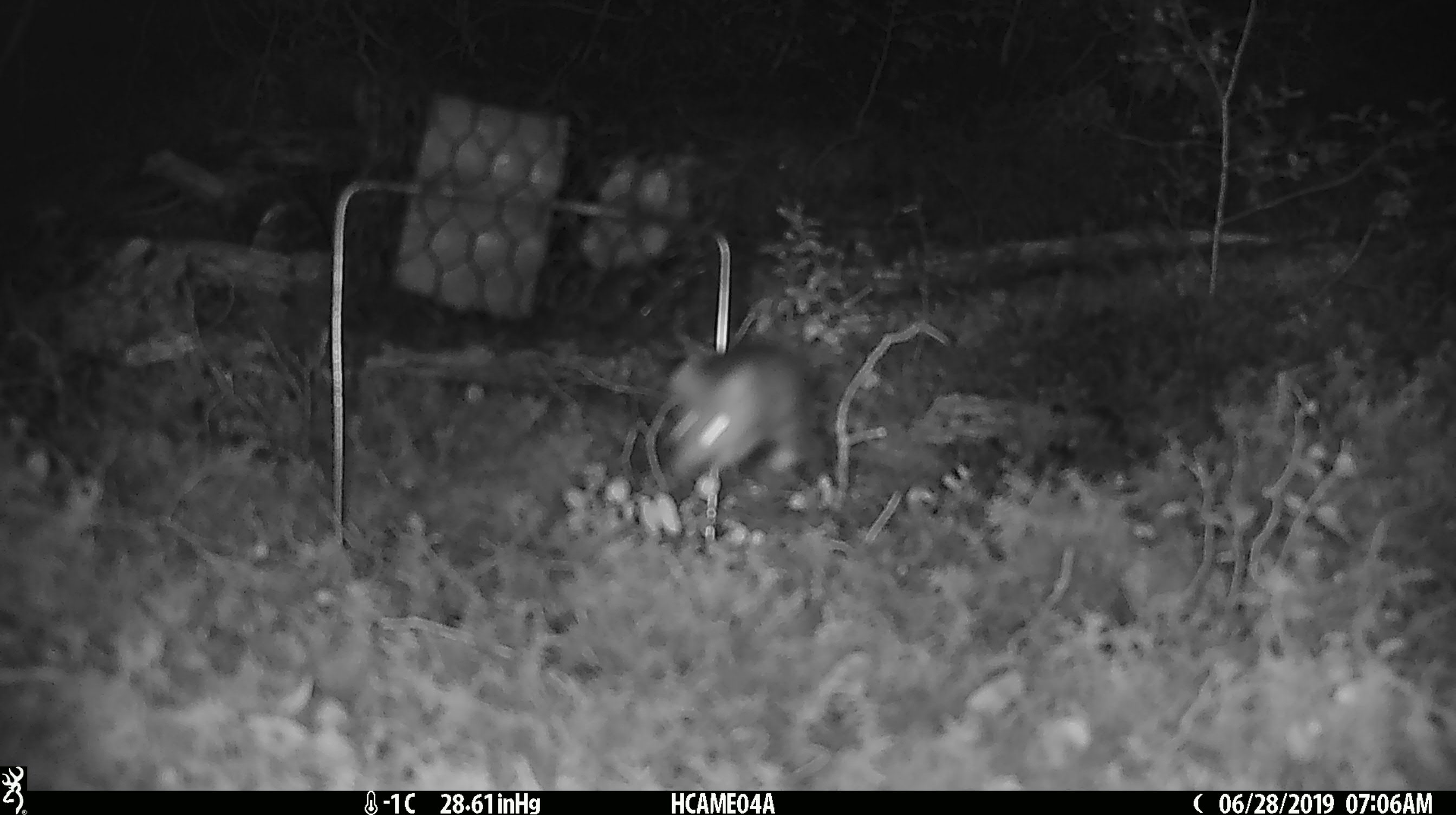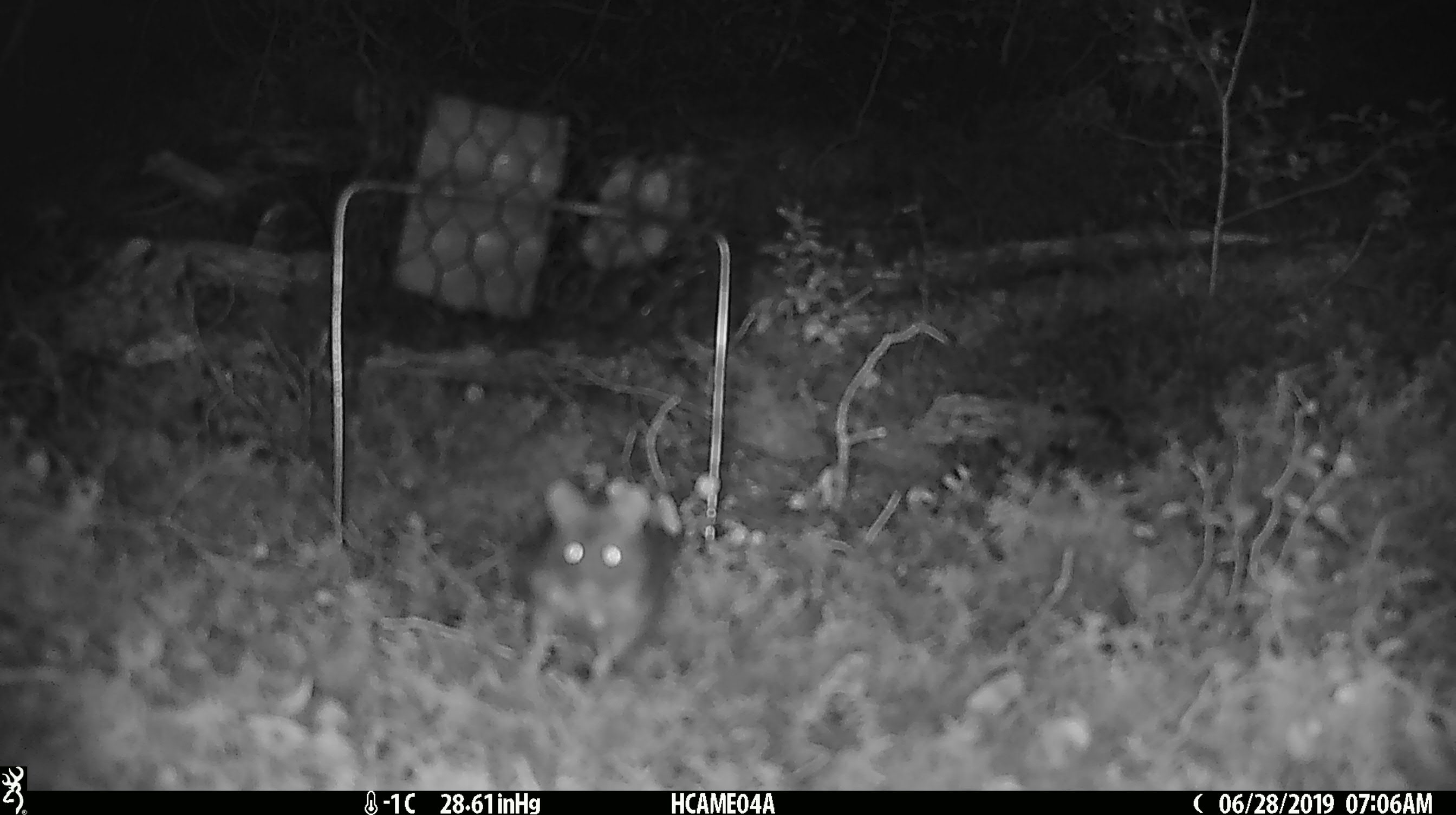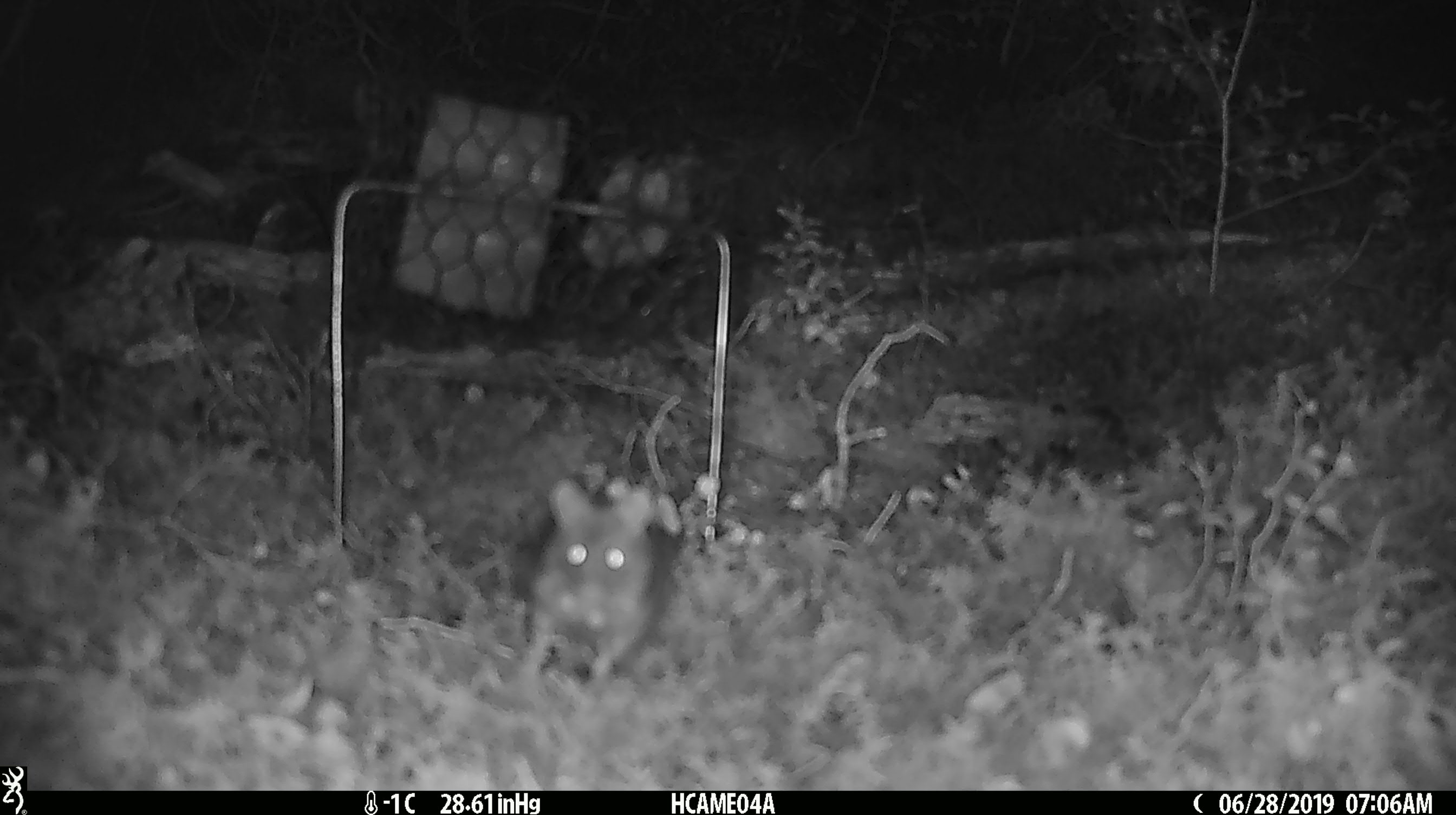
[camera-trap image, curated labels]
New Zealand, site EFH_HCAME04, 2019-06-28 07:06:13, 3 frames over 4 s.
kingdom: Animalia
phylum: Chordata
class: Mammalia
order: Rodentia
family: Muridae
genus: Mus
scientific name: Mus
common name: mouse